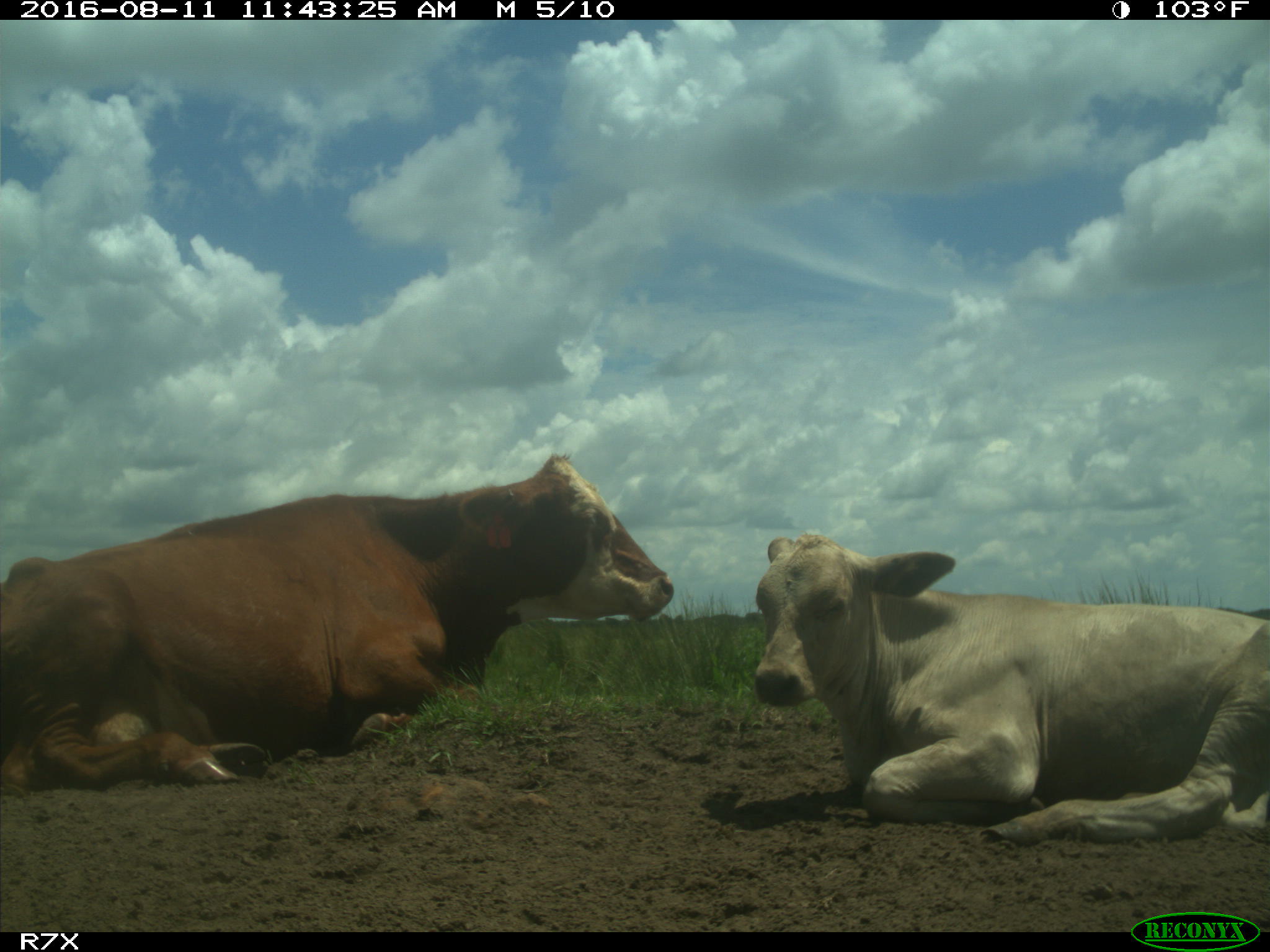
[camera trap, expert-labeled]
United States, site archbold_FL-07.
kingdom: Animalia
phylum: Chordata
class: Mammalia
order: Artiodactyla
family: Bovidae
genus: Bos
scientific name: Bos taurus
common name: domestic cow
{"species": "Bos taurus (domestic cow)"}